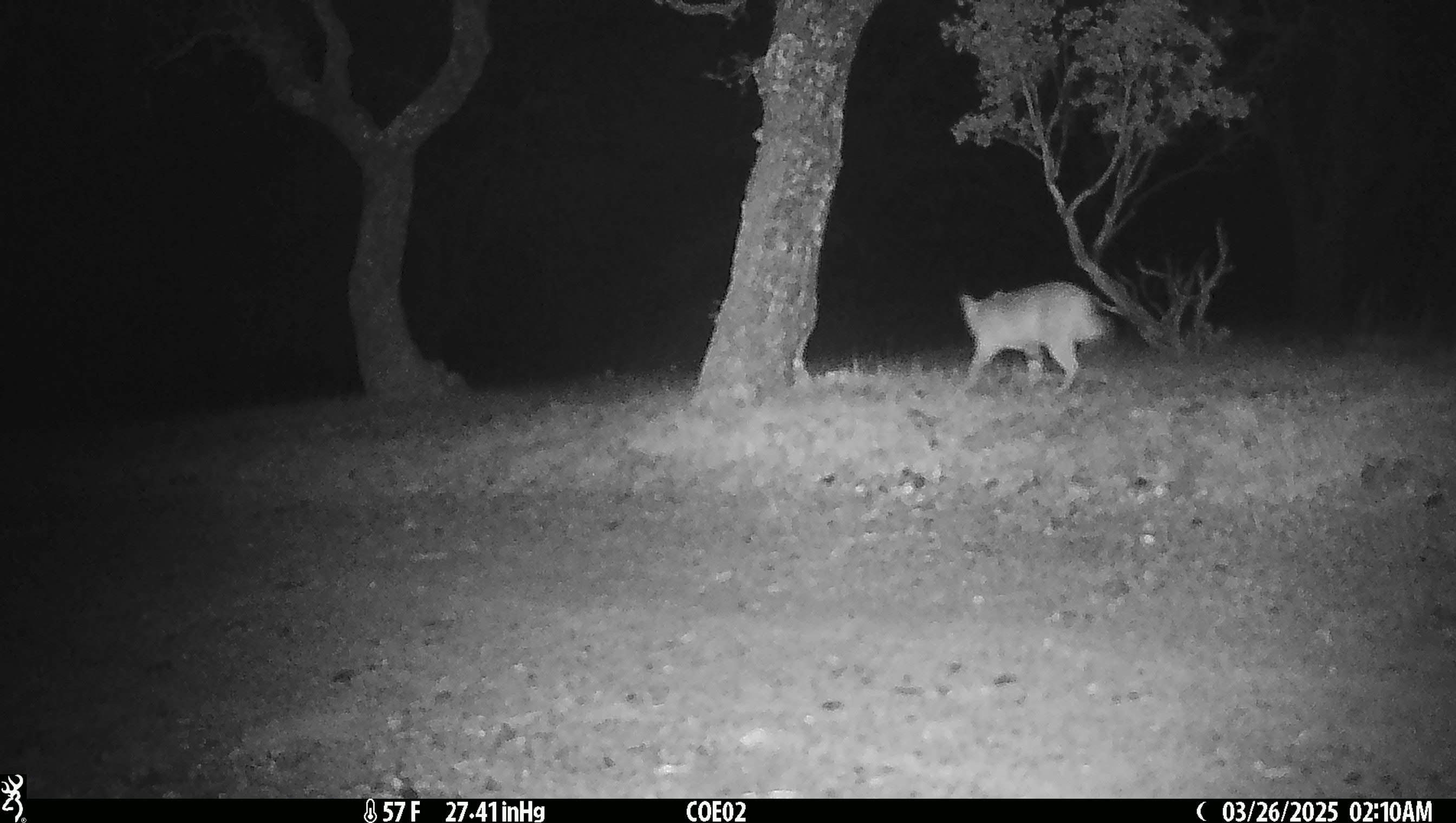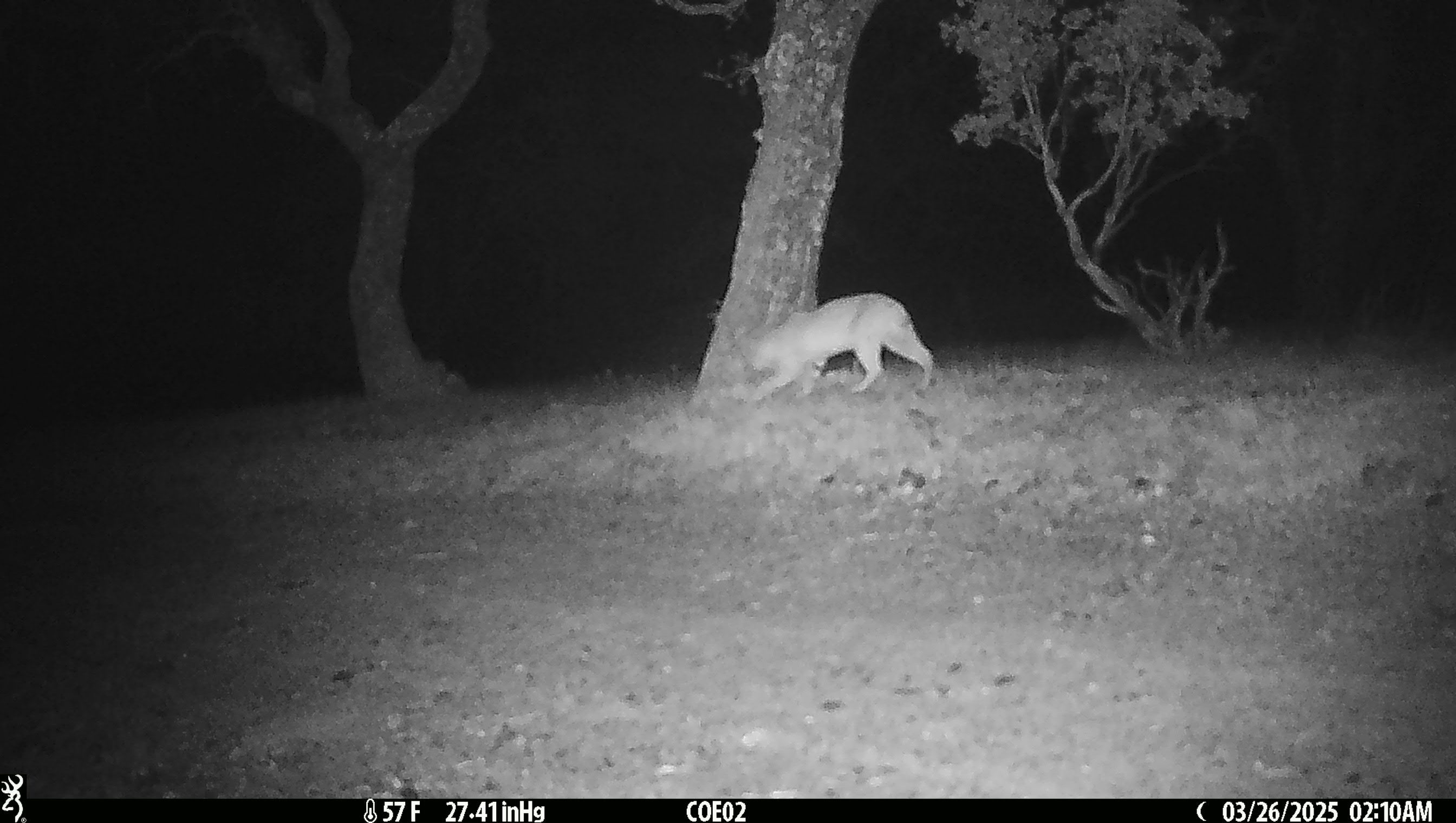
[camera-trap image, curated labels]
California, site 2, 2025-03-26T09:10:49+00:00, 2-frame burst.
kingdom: Animalia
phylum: Chordata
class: Mammalia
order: Carnivora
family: Felidae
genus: Lynx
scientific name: Lynx rufus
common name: bobcat